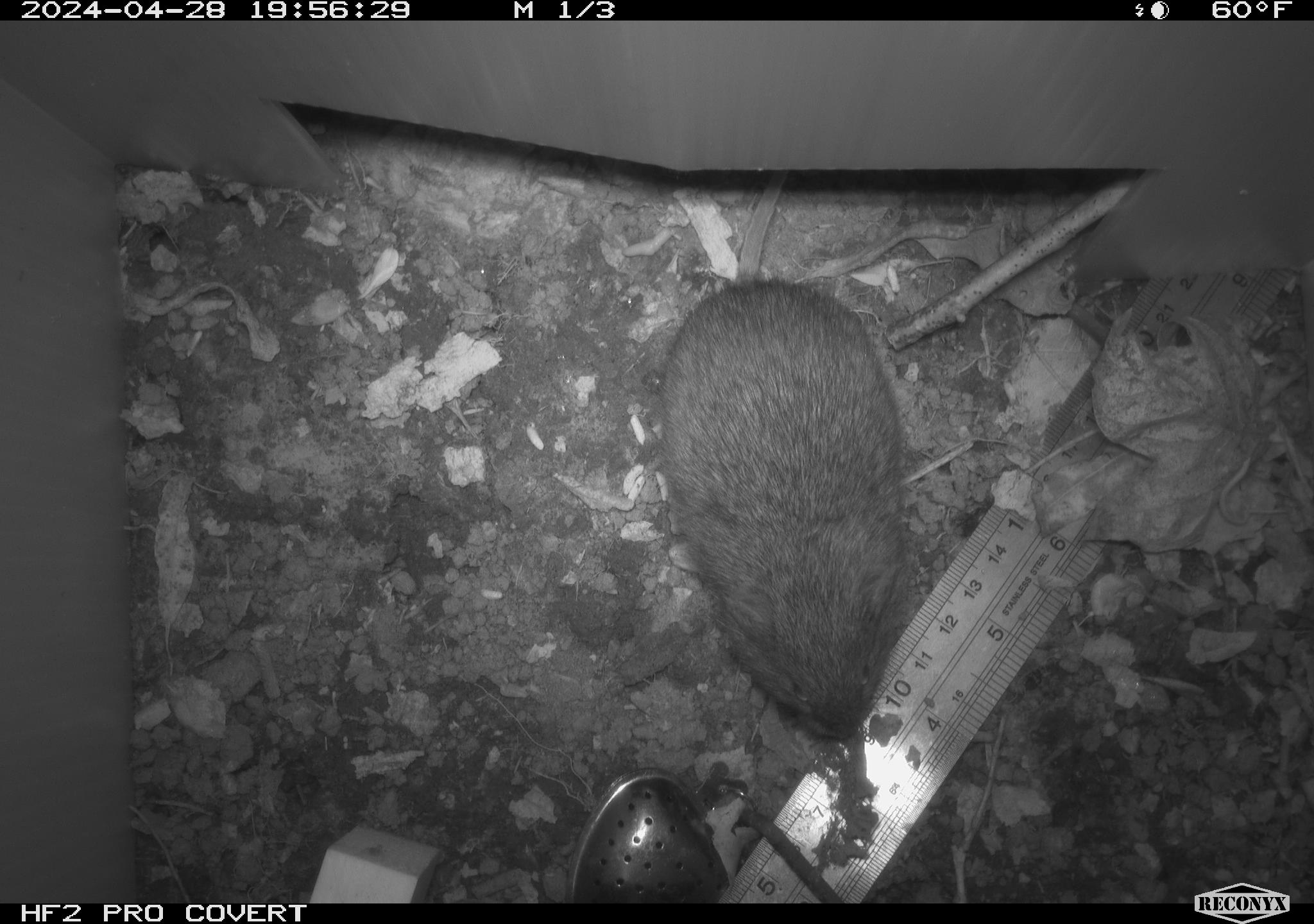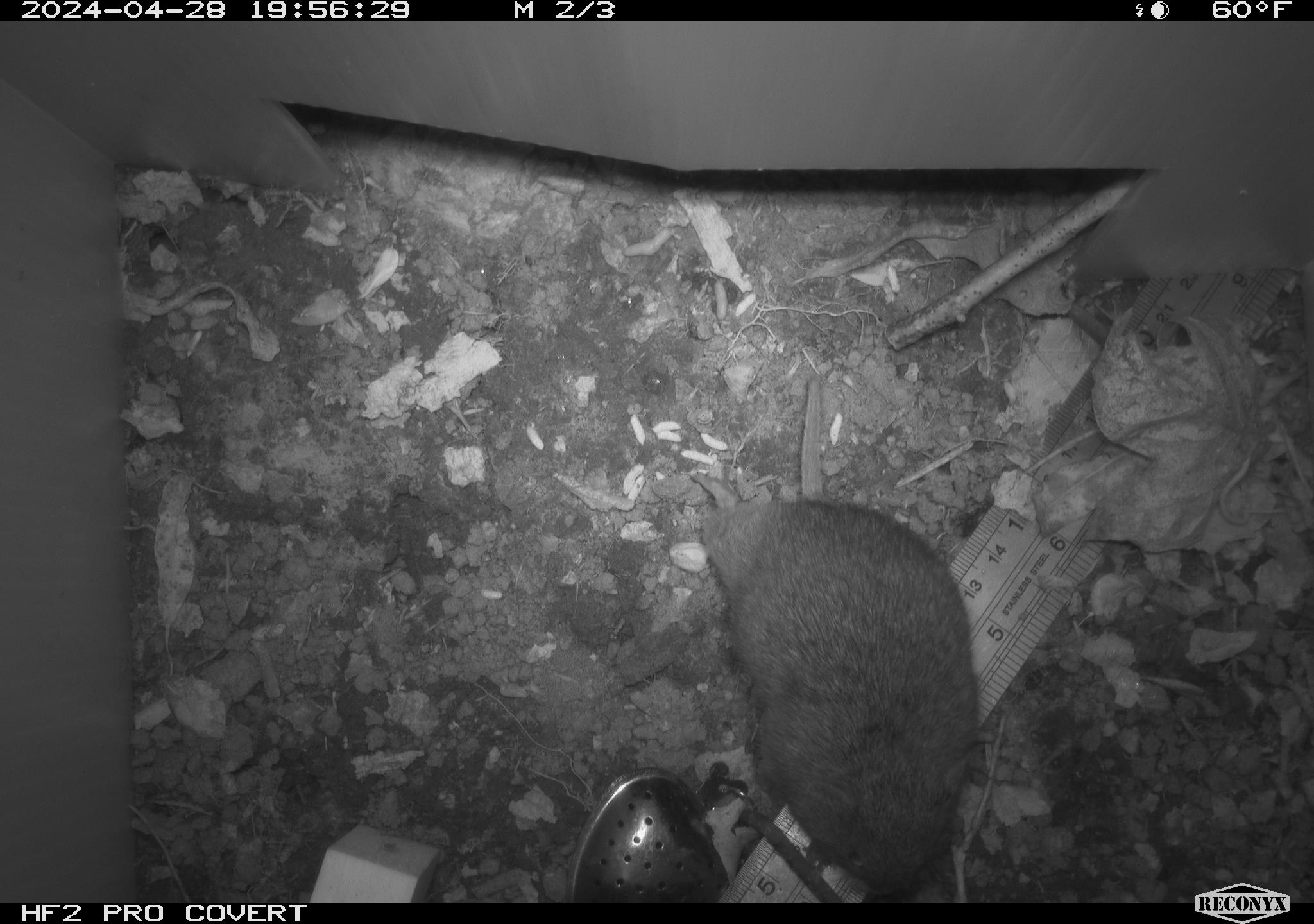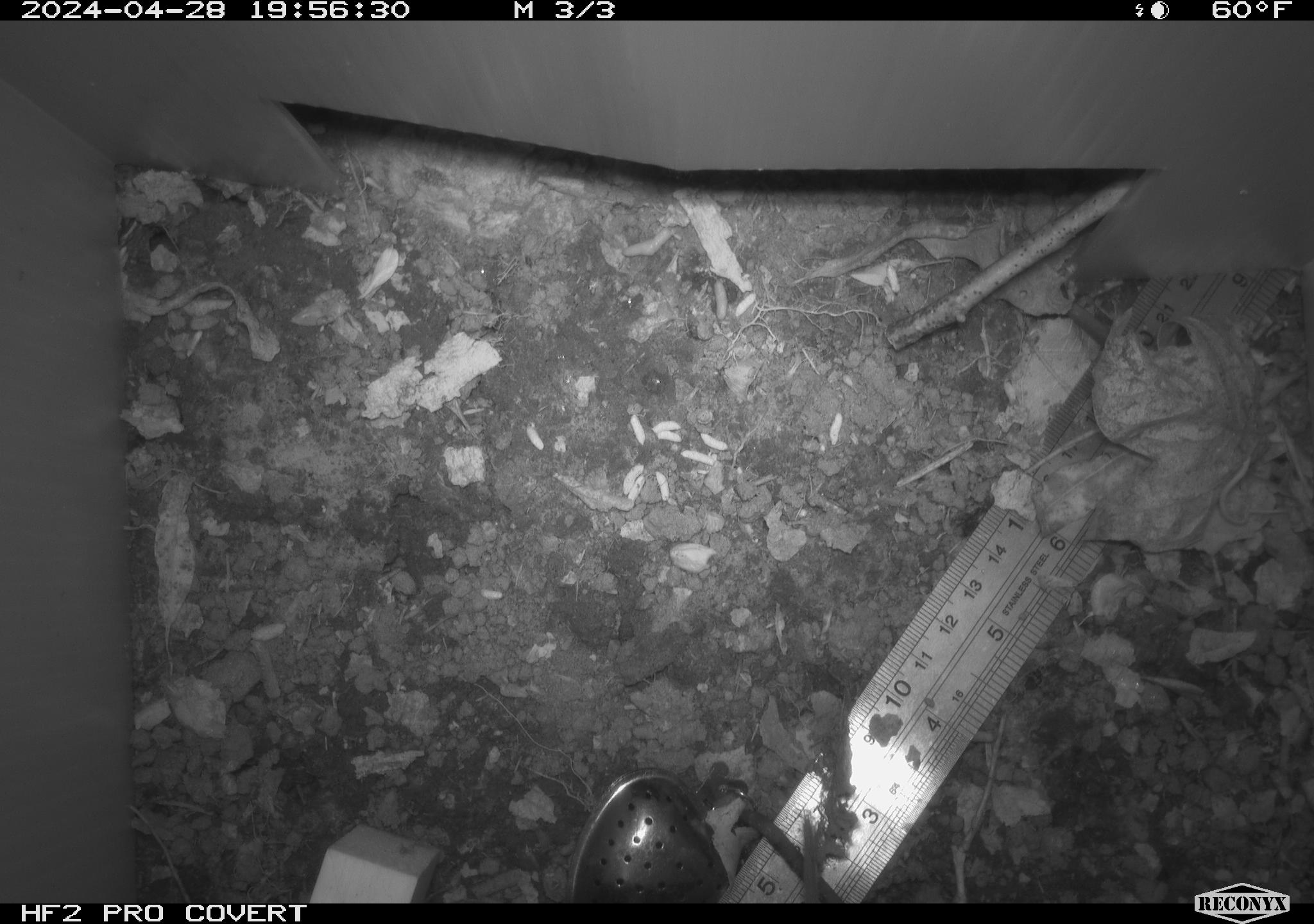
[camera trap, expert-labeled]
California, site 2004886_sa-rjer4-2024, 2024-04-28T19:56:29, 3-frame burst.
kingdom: Animalia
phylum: Chordata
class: Mammalia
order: Rodentia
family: Cricetidae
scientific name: Arvicolinae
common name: voles, lemmings, and muskrats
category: arvicolinae subfamily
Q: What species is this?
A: Arvicolinae subfamily (voles, lemmings, and muskrats) (Arvicolinae).